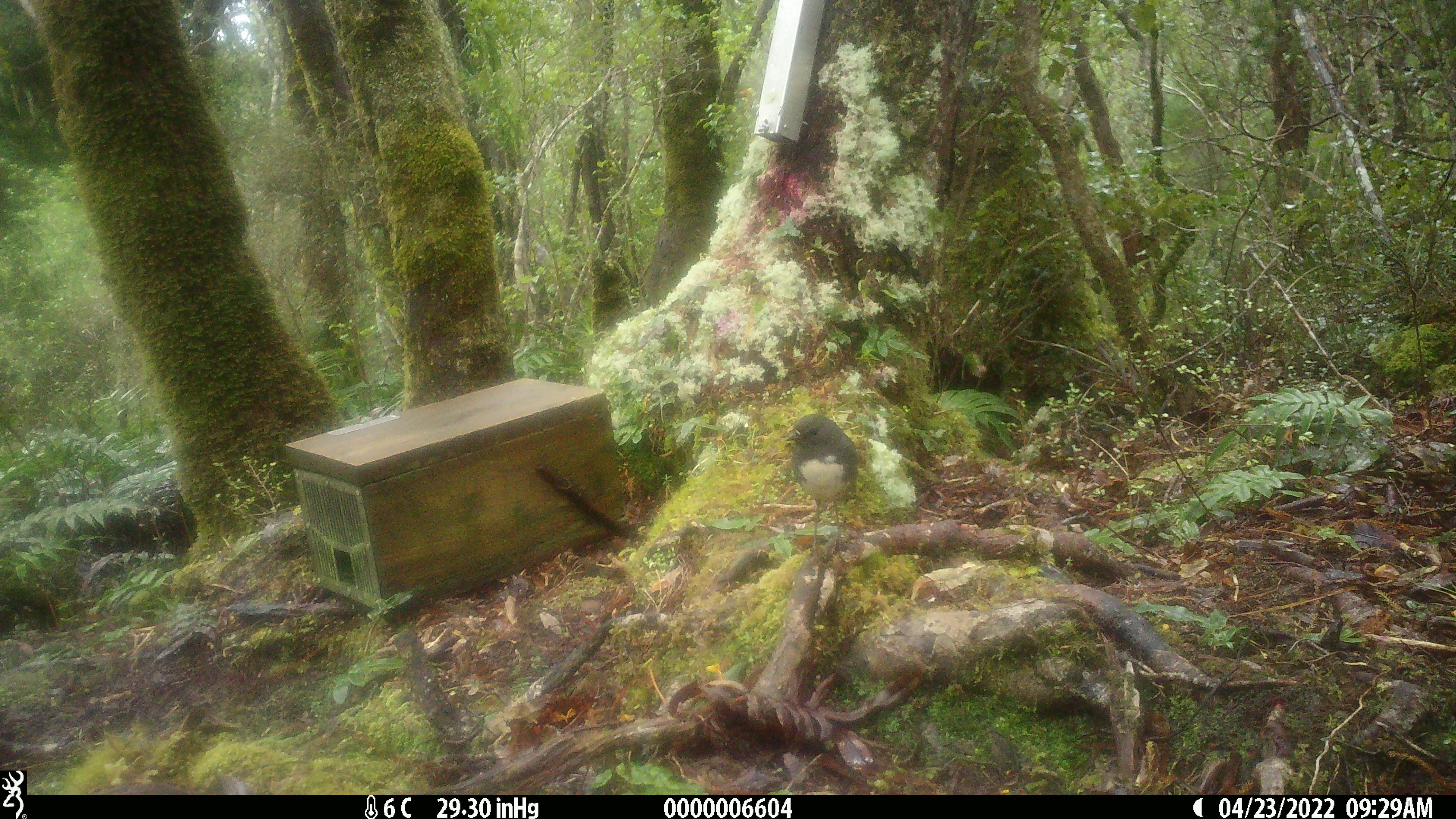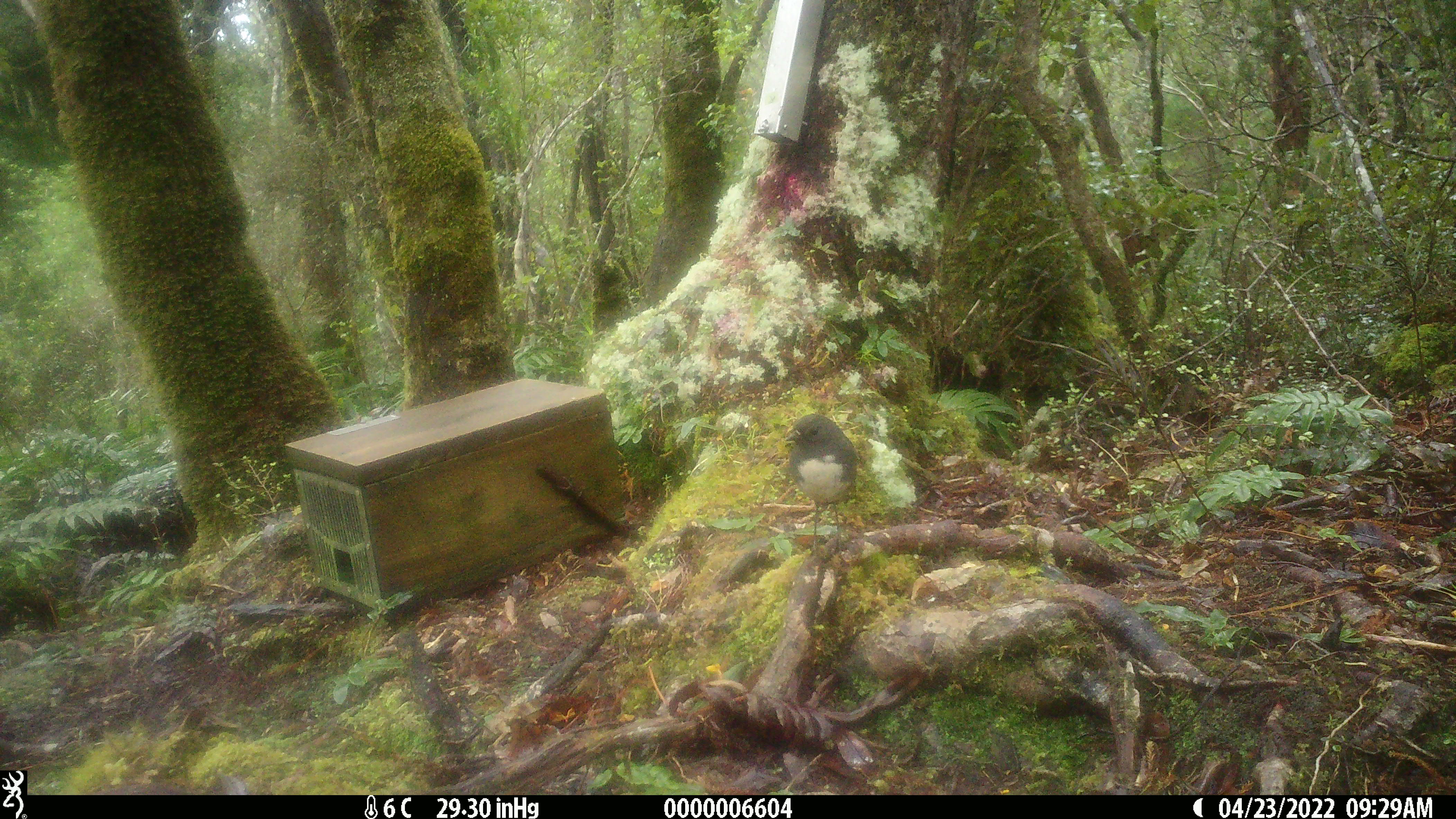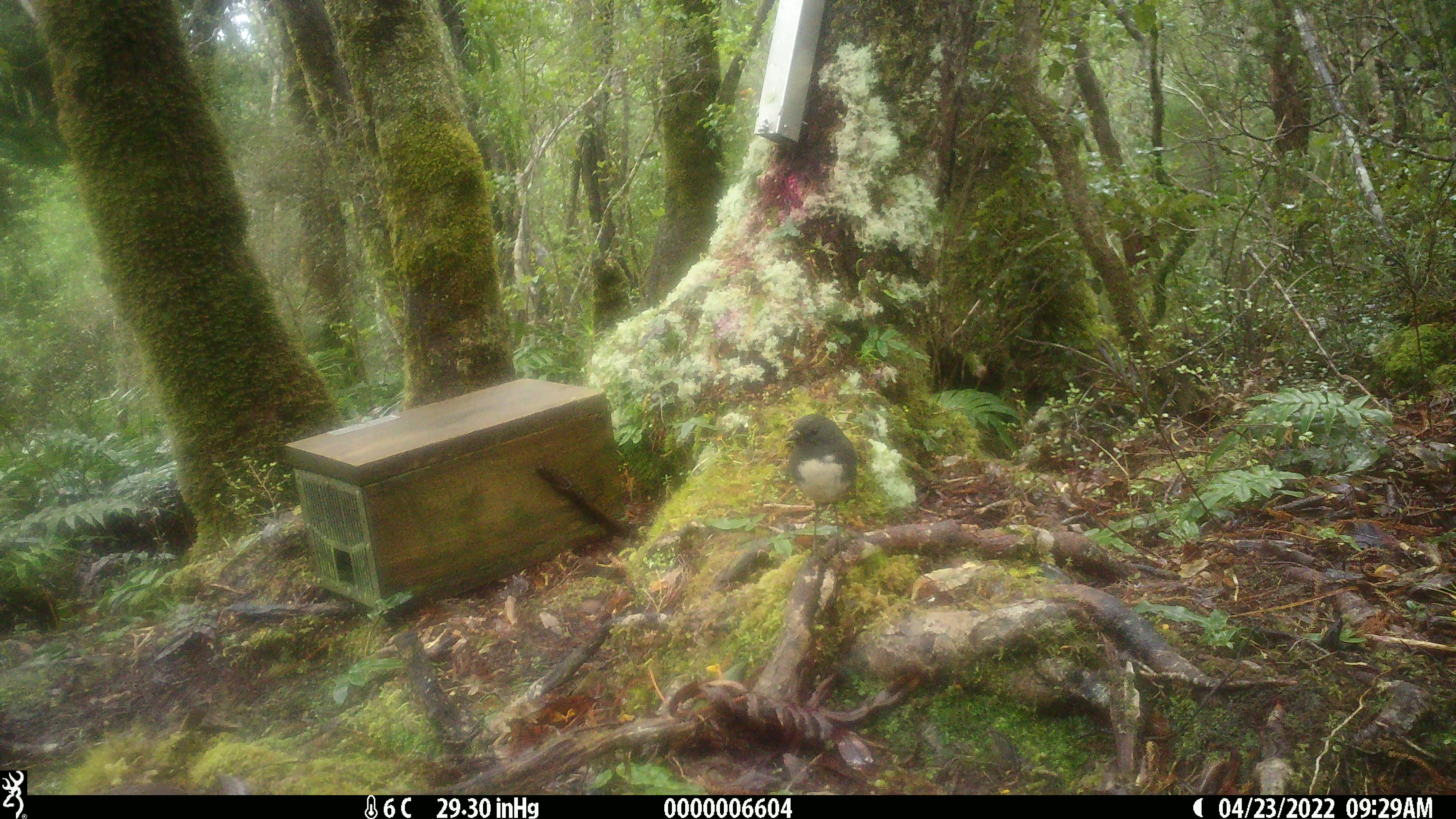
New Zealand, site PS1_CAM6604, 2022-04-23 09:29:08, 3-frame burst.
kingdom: Animalia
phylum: Chordata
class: Aves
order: Passeriformes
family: Petroicidae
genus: Petroica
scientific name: Petroica australis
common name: new zealand robin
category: robin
Robin (new zealand robin) (Petroica australis).